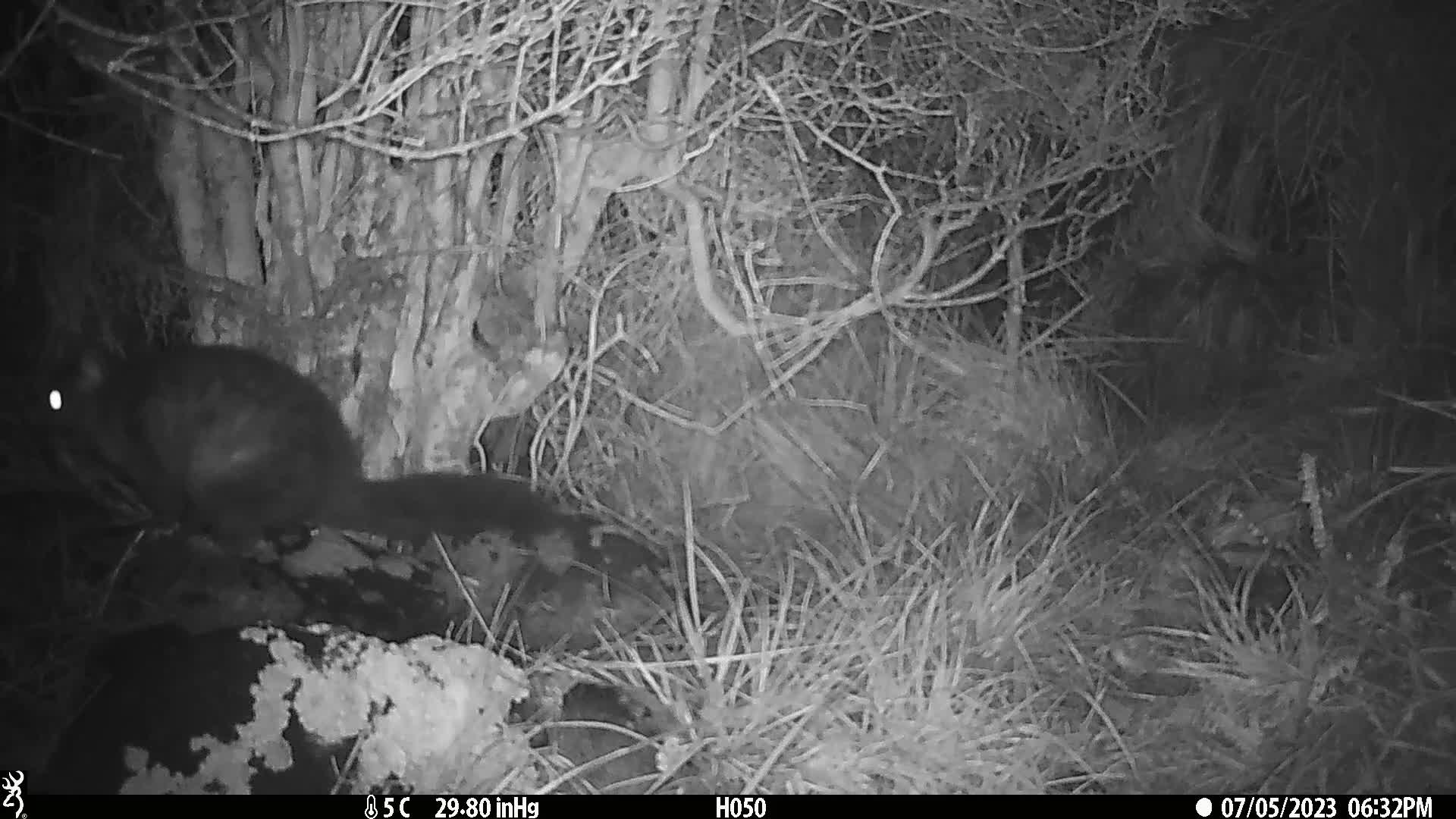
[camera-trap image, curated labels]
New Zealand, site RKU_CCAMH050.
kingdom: Animalia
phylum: Chordata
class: Mammalia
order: Diprotodontia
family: Phalangeridae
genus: Trichosurus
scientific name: Trichosurus vulpecula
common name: common brushtail possum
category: possum